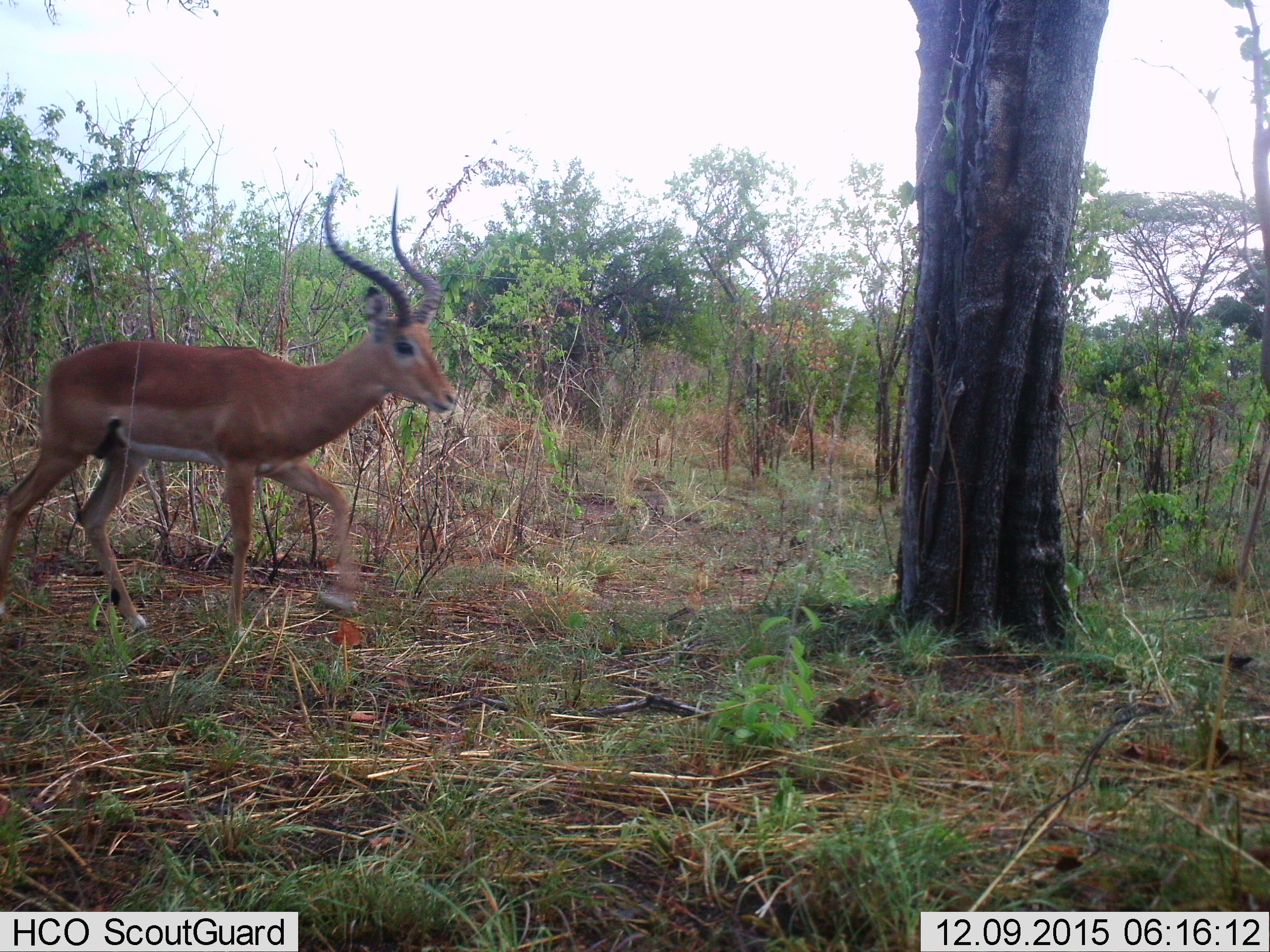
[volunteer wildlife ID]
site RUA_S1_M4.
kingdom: Animalia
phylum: Chordata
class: Mammalia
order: Artiodactyla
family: Bovidae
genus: Aepyceros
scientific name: Aepyceros melampus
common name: impala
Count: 1.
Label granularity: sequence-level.